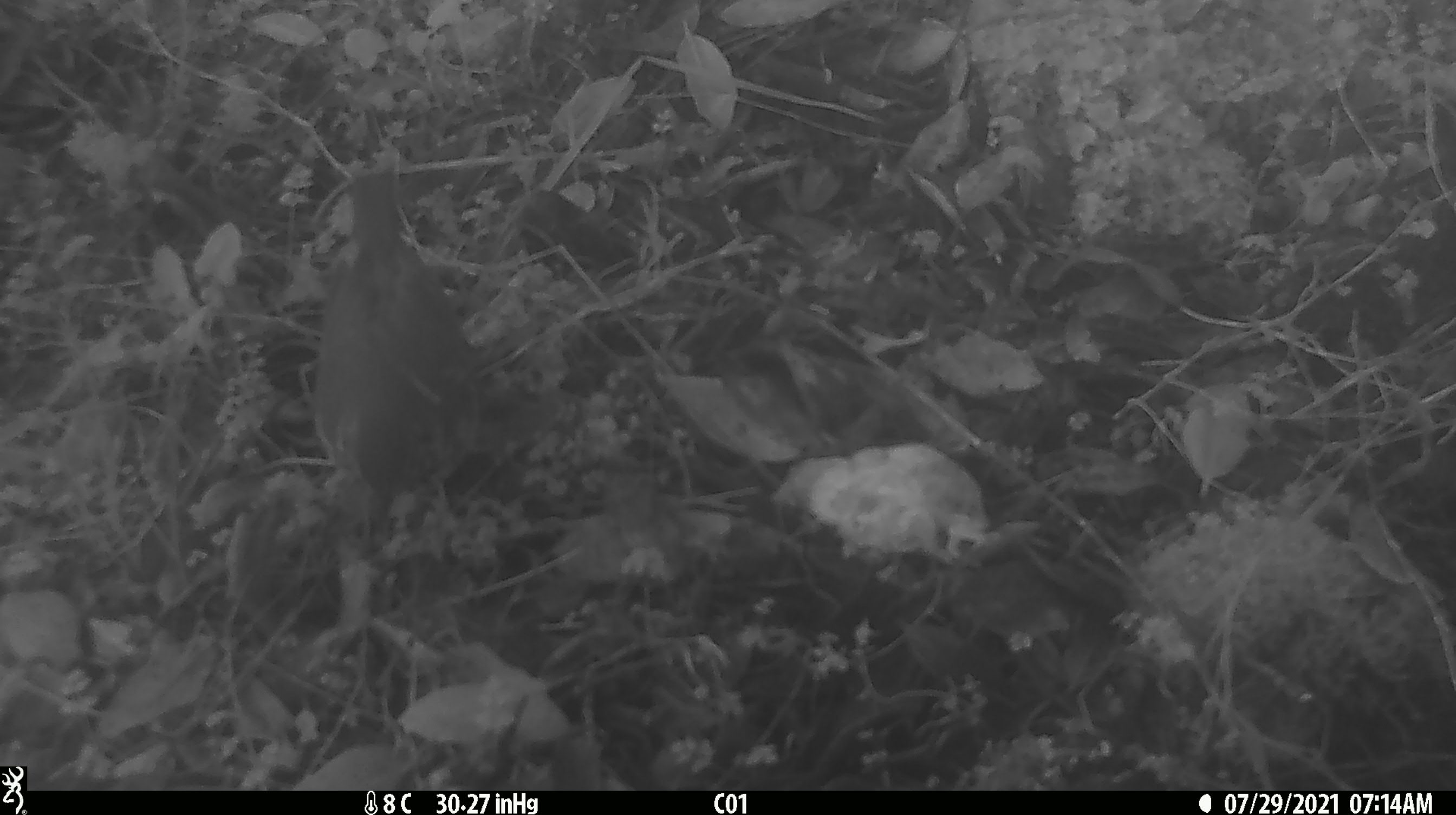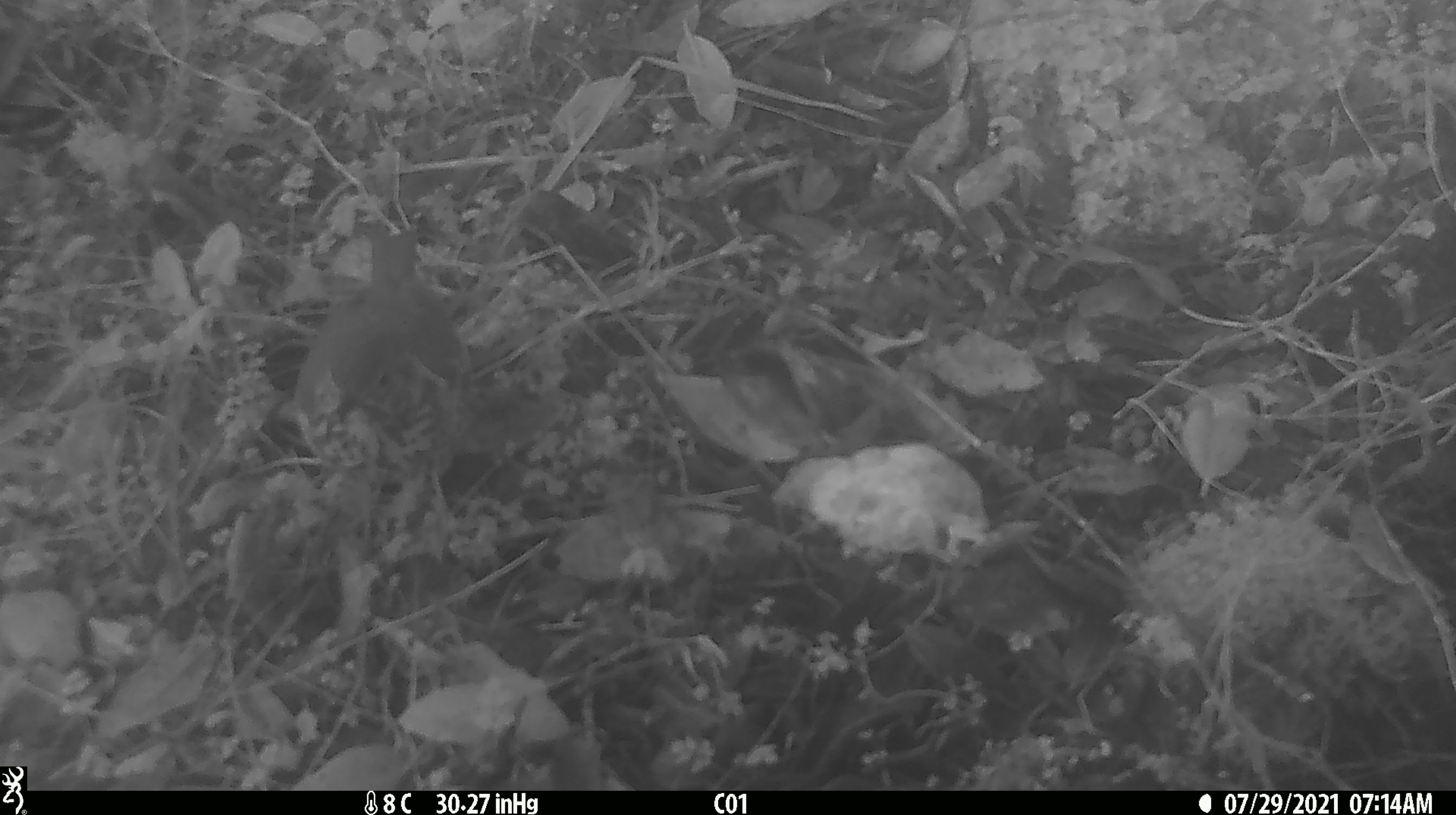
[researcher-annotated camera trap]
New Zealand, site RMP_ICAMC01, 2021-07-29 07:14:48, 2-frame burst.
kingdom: Animalia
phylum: Chordata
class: Aves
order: Passeriformes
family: Turdidae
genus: Turdus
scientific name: Turdus philomelos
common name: song thrush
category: thrush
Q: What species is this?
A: Thrush (song thrush) (Turdus philomelos).